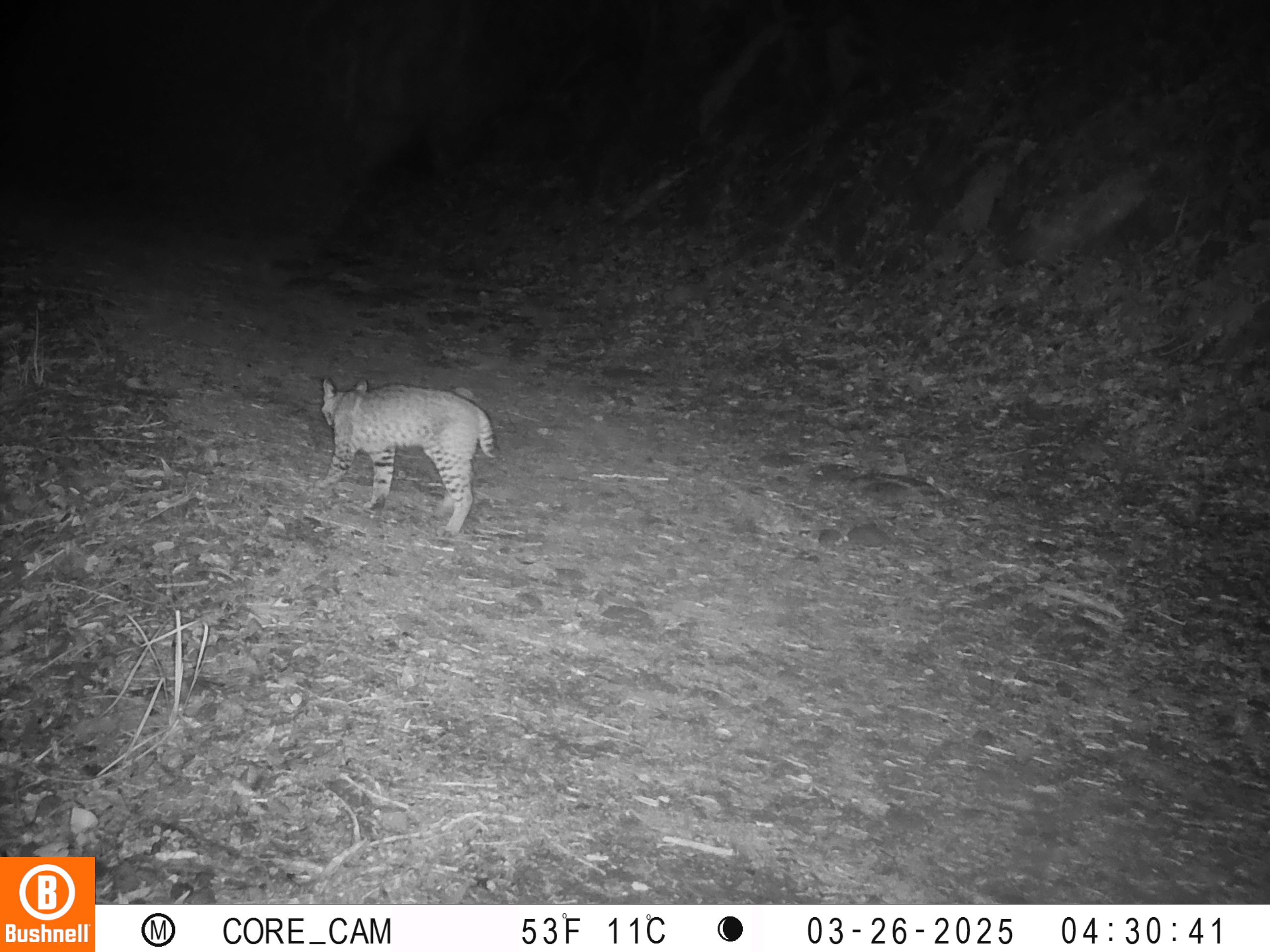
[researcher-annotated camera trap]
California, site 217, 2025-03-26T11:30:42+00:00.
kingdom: Animalia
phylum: Chordata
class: Mammalia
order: Carnivora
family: Felidae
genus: Lynx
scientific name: Lynx rufus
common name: bobcat